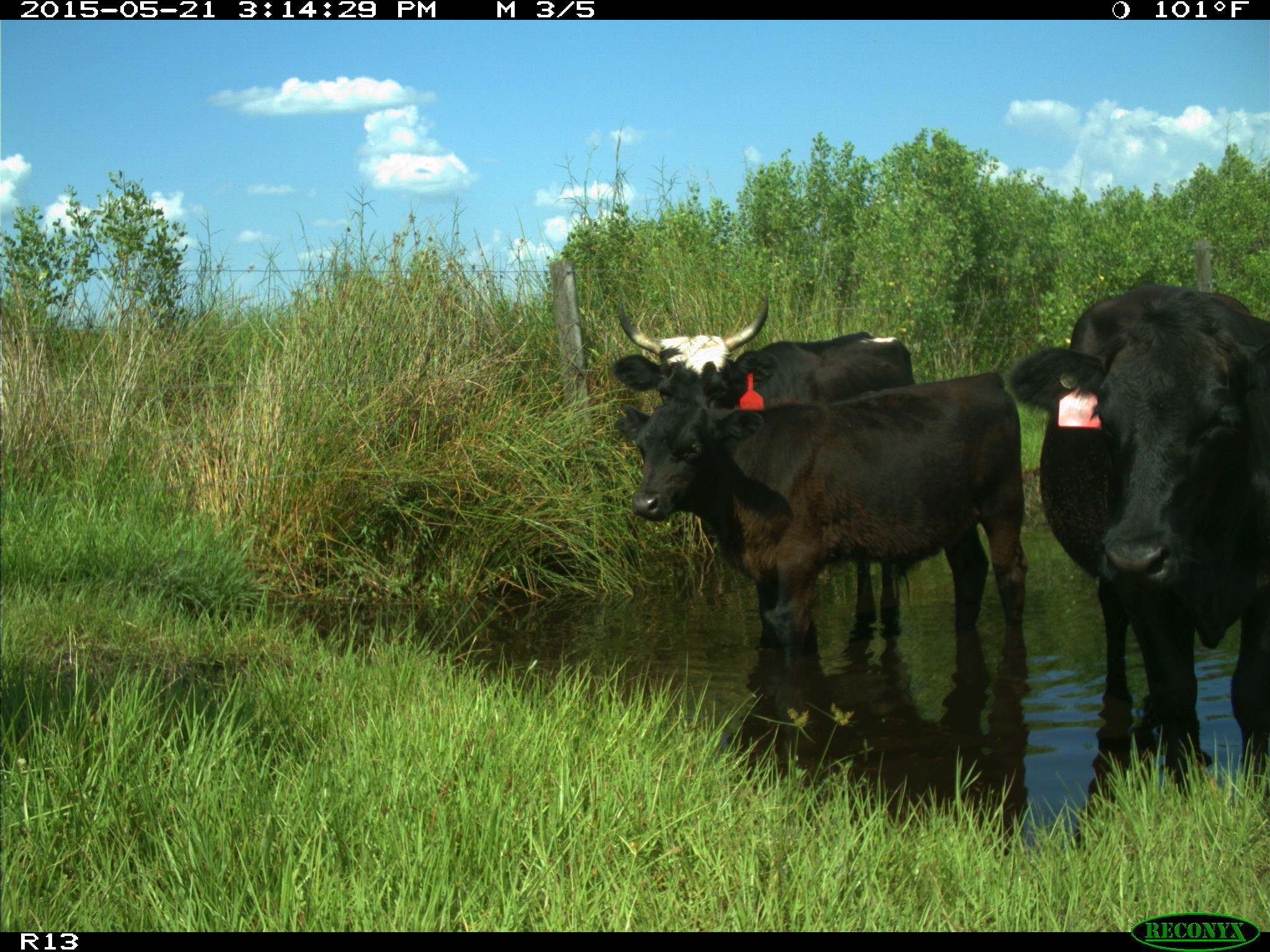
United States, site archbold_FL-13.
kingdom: Animalia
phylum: Chordata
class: Mammalia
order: Artiodactyla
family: Bovidae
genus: Bos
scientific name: Bos taurus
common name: domestic cow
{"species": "Bos taurus (domestic cow)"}